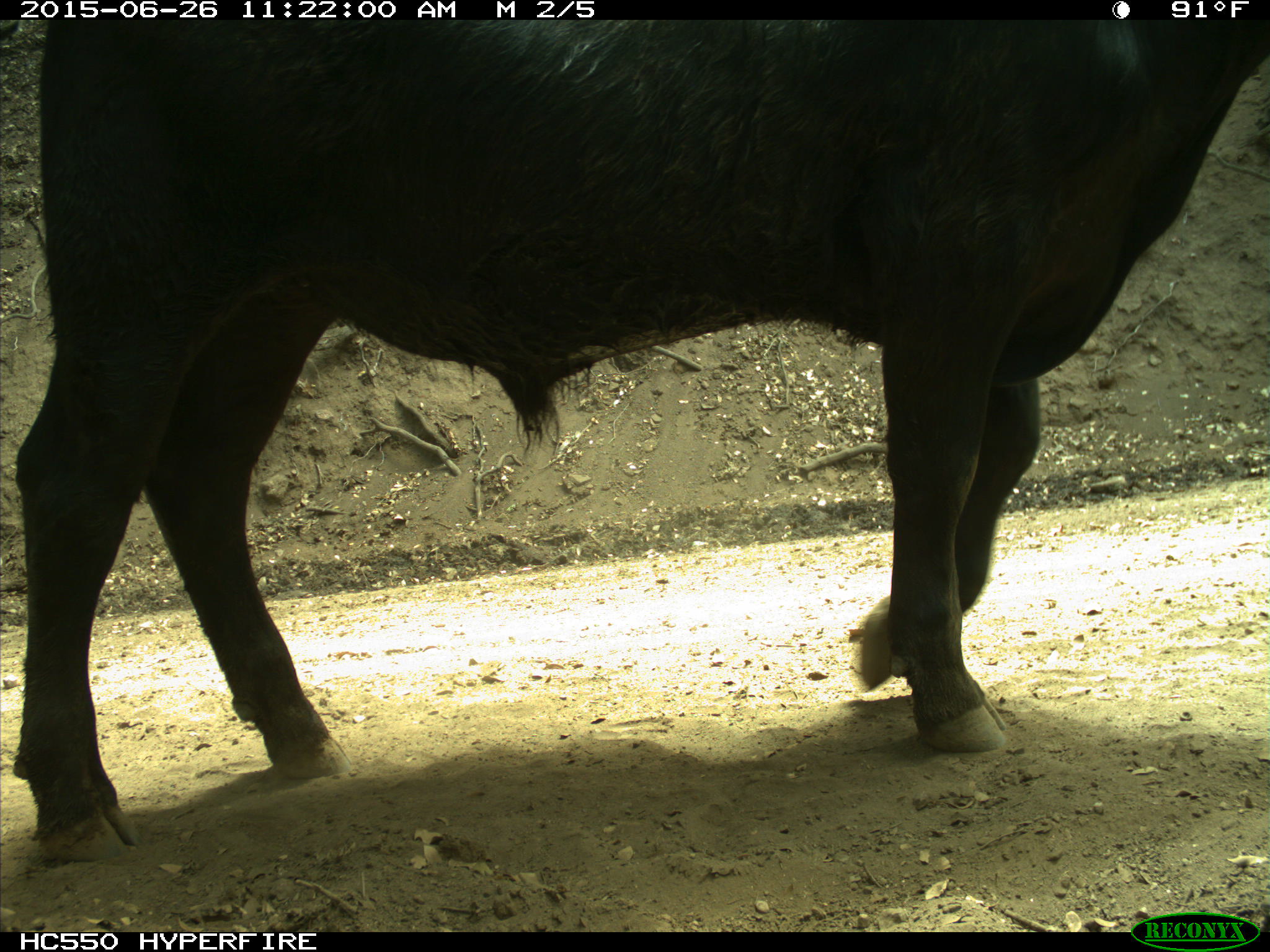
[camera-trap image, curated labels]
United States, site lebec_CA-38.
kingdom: Animalia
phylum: Chordata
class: Mammalia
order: Artiodactyla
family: Bovidae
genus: Bos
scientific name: Bos taurus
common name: domestic cow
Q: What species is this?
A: Bos taurus (domestic cow).